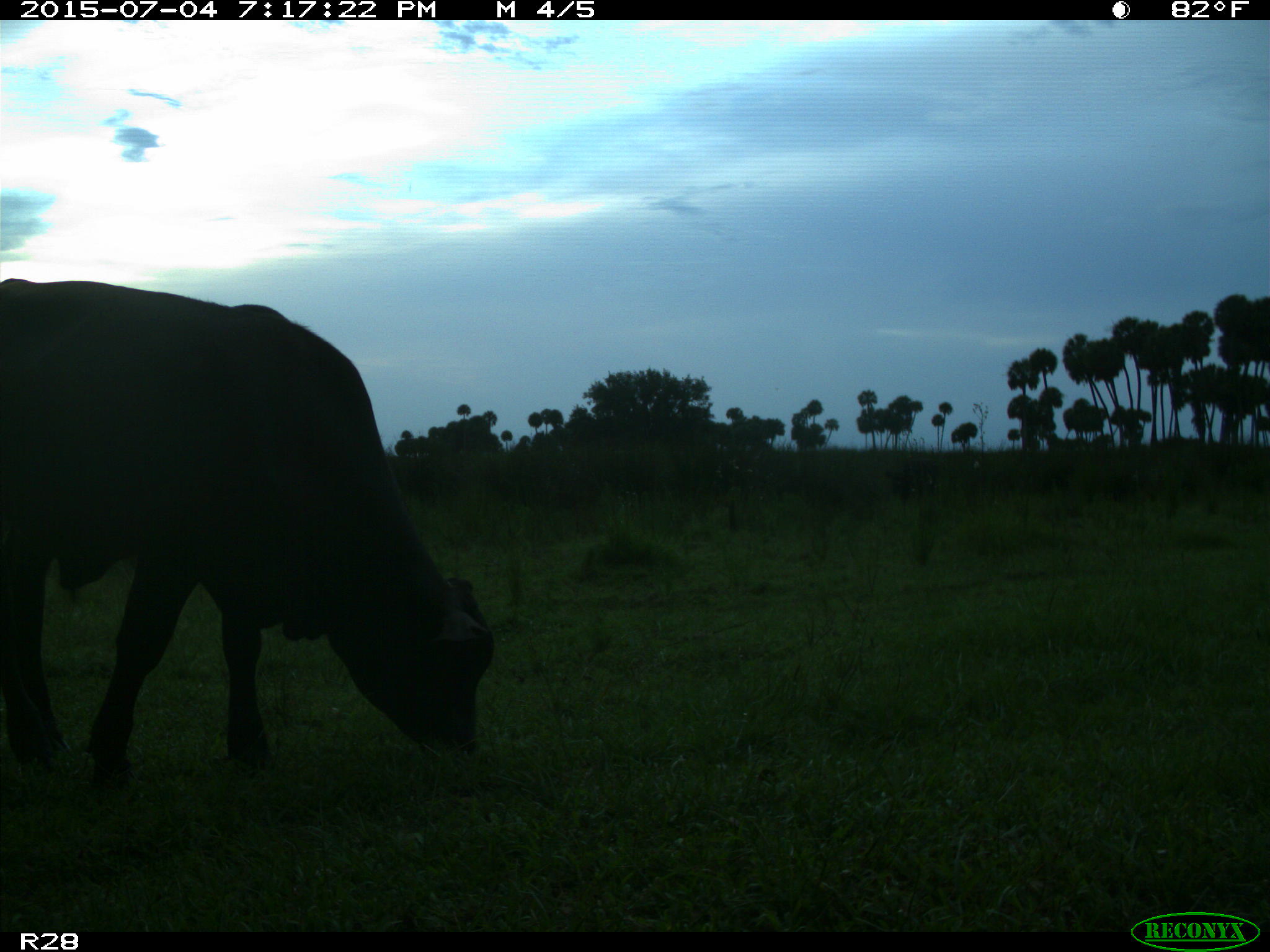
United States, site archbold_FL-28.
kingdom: Animalia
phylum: Chordata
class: Mammalia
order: Artiodactyla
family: Bovidae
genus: Bos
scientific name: Bos taurus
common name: domestic cow